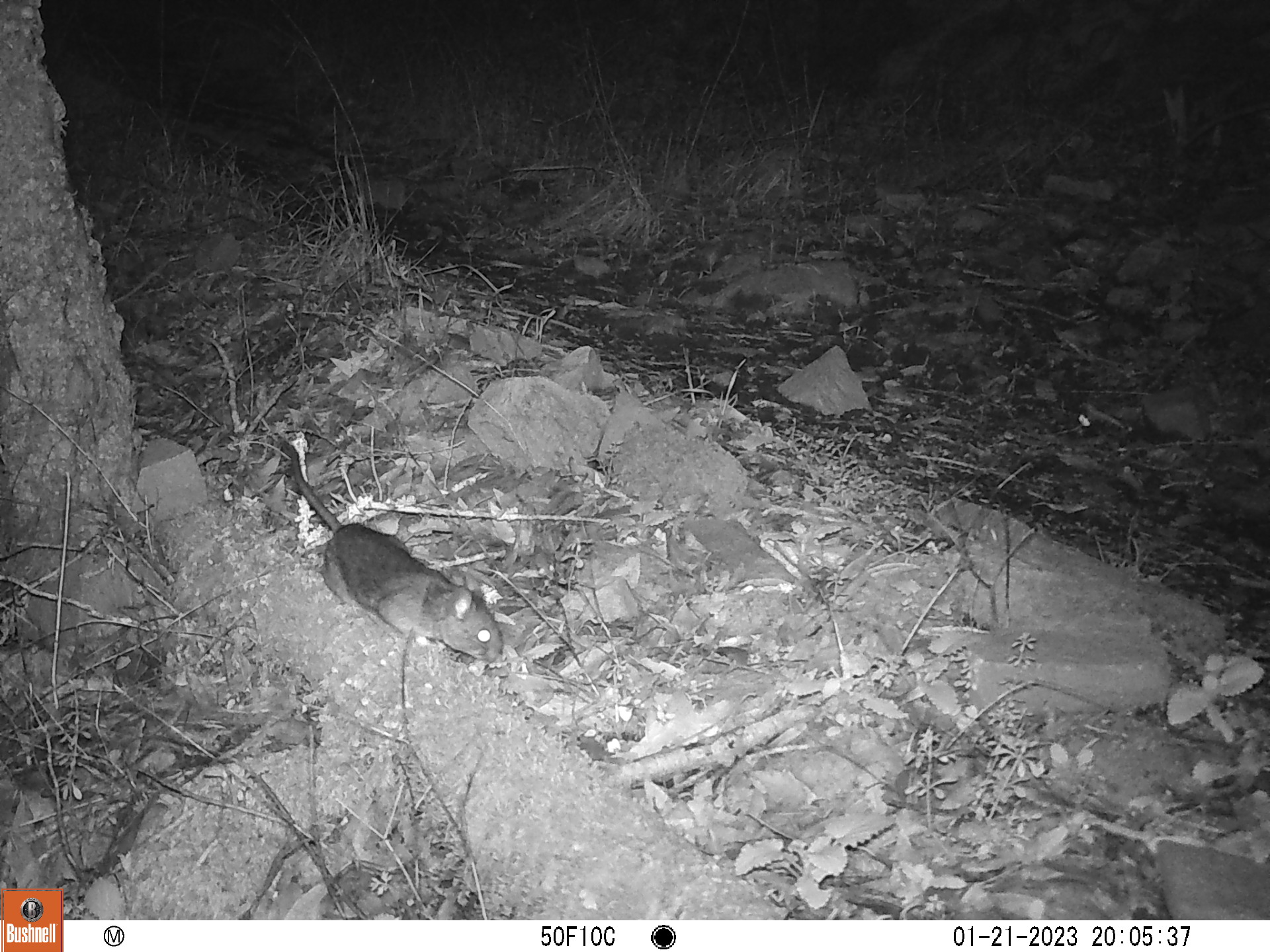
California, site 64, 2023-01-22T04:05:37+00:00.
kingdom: Animalia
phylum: Chordata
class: Mammalia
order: Rodentia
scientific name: Rodentia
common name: mouse or rat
Mouse or rat (Rodentia).